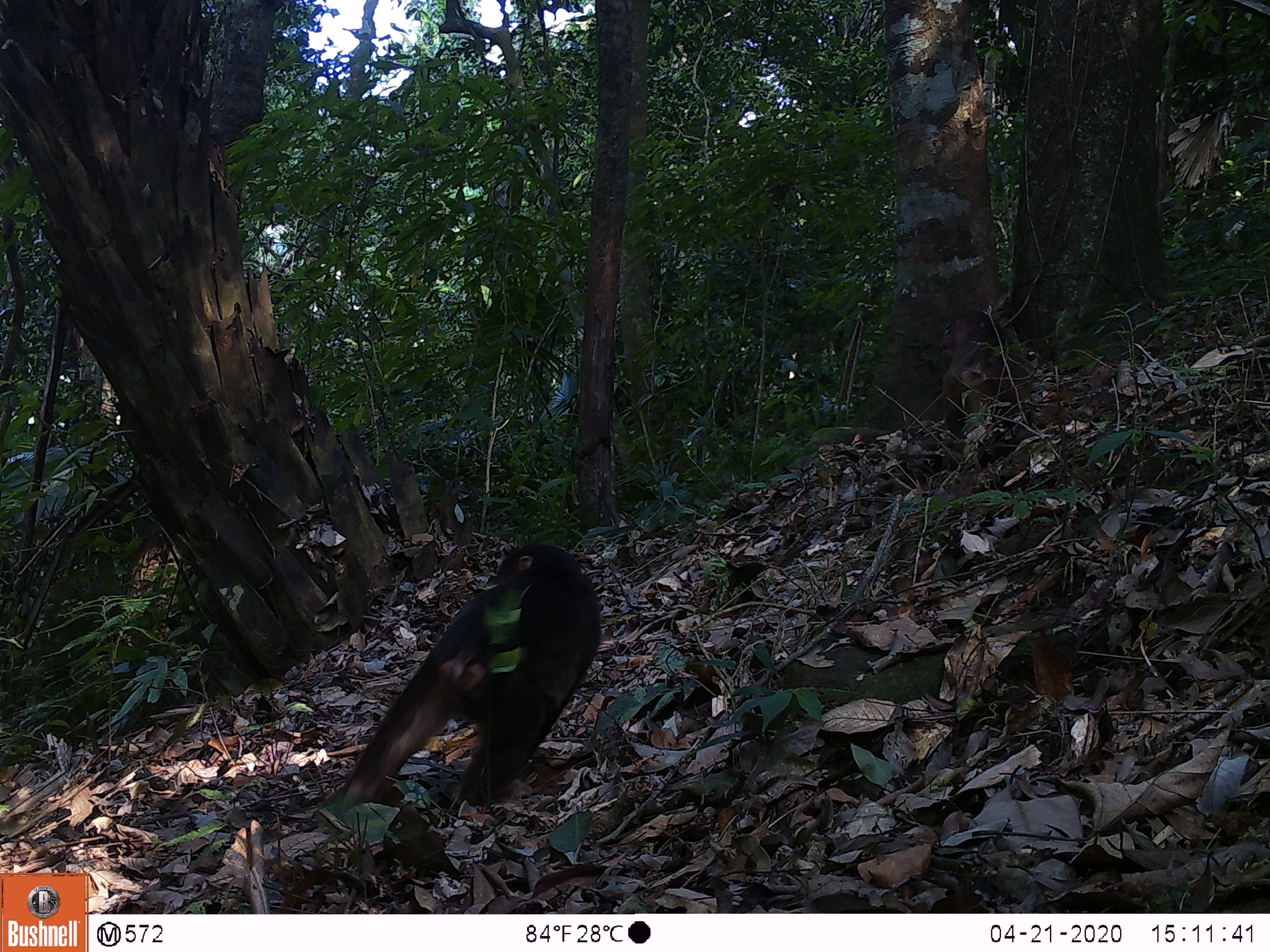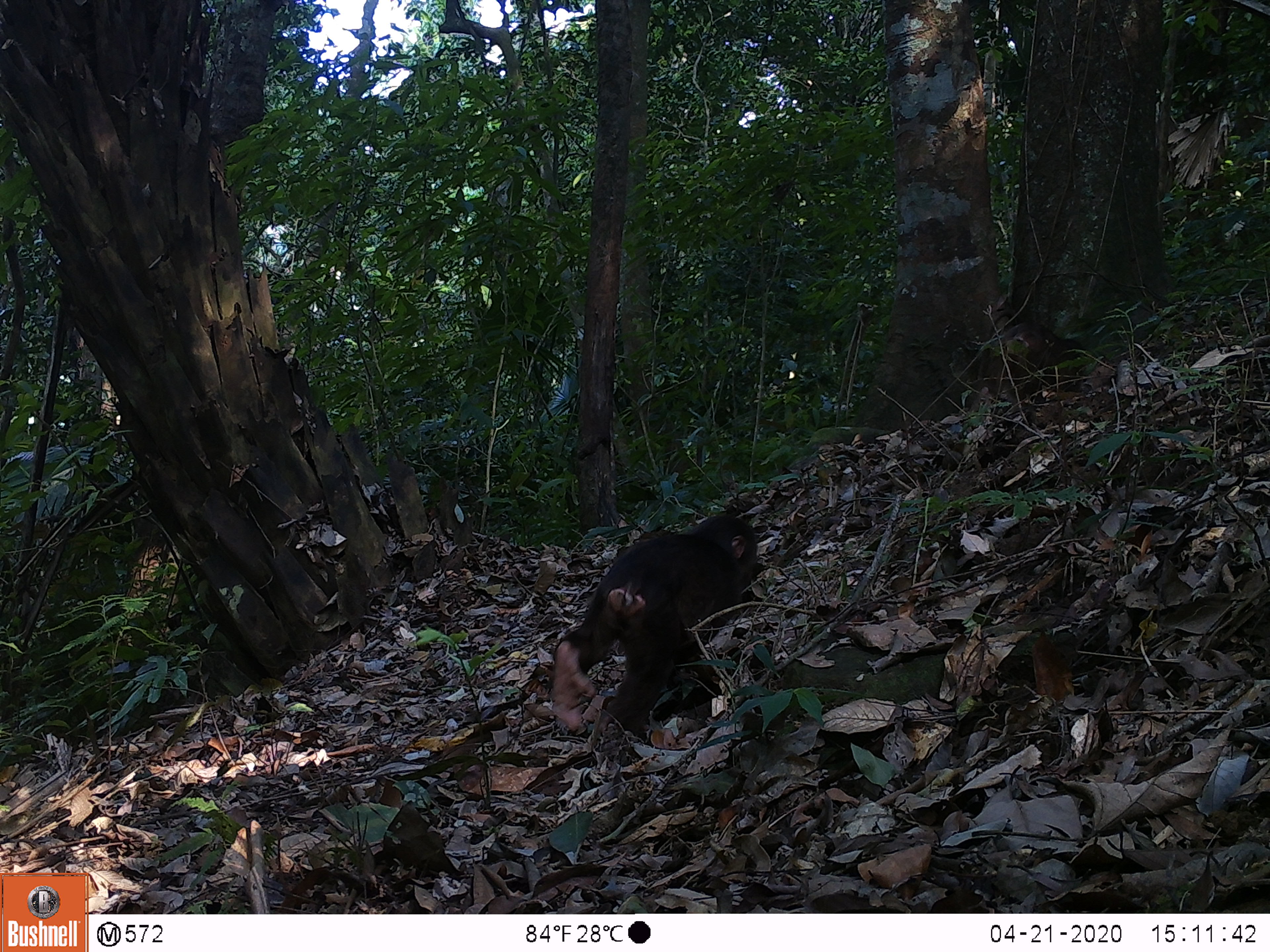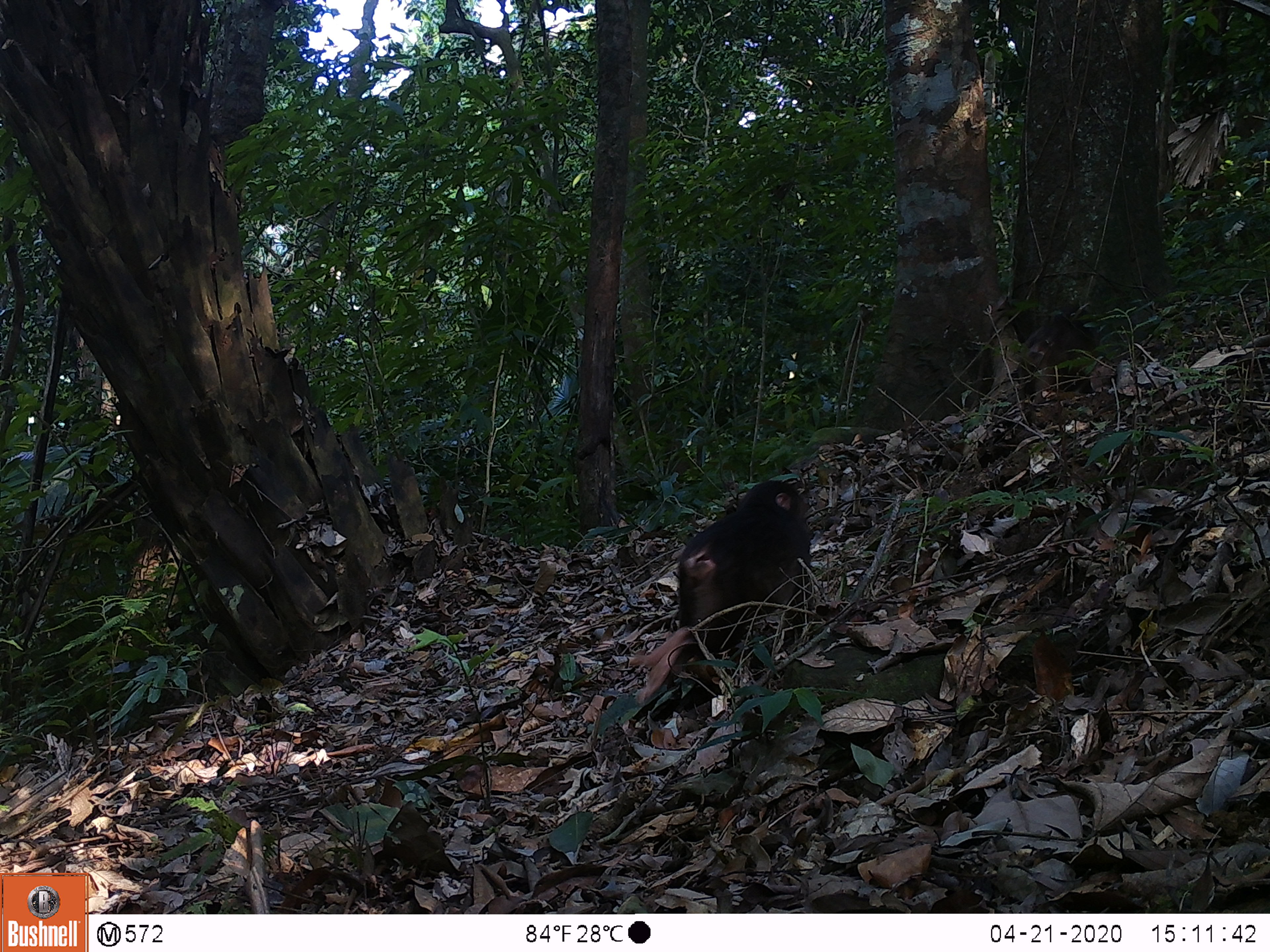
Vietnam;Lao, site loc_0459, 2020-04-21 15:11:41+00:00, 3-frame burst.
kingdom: Animalia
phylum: Chordata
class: Mammalia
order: Primates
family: Cercopithecidae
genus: Macaca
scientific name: Macaca arctoides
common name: stump-tailed macaque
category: stump tailed macaque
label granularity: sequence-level